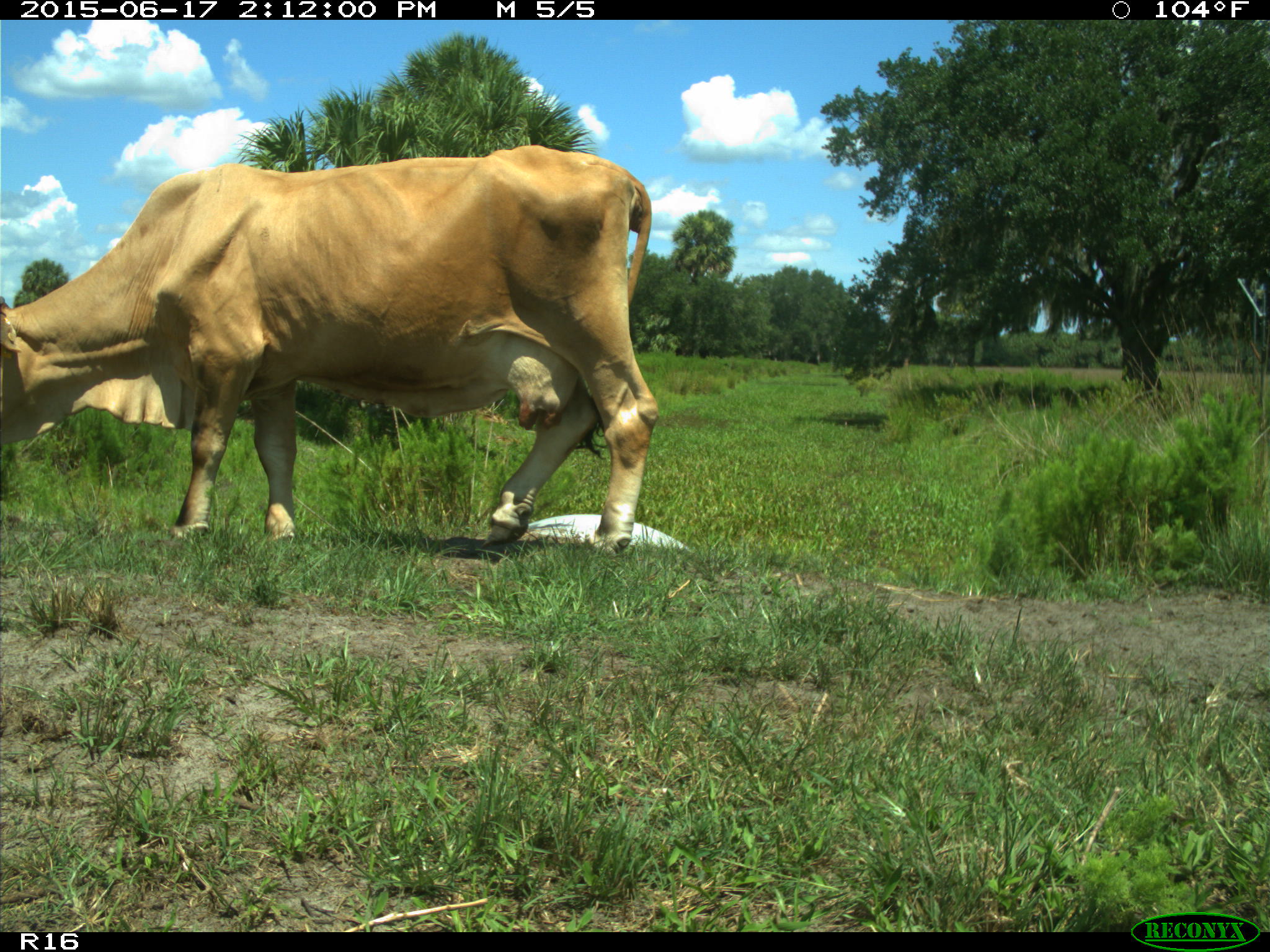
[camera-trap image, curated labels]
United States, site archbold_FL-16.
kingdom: Animalia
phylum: Chordata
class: Mammalia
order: Artiodactyla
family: Bovidae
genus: Bos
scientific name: Bos taurus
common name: domestic cow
Bos taurus (domestic cow).